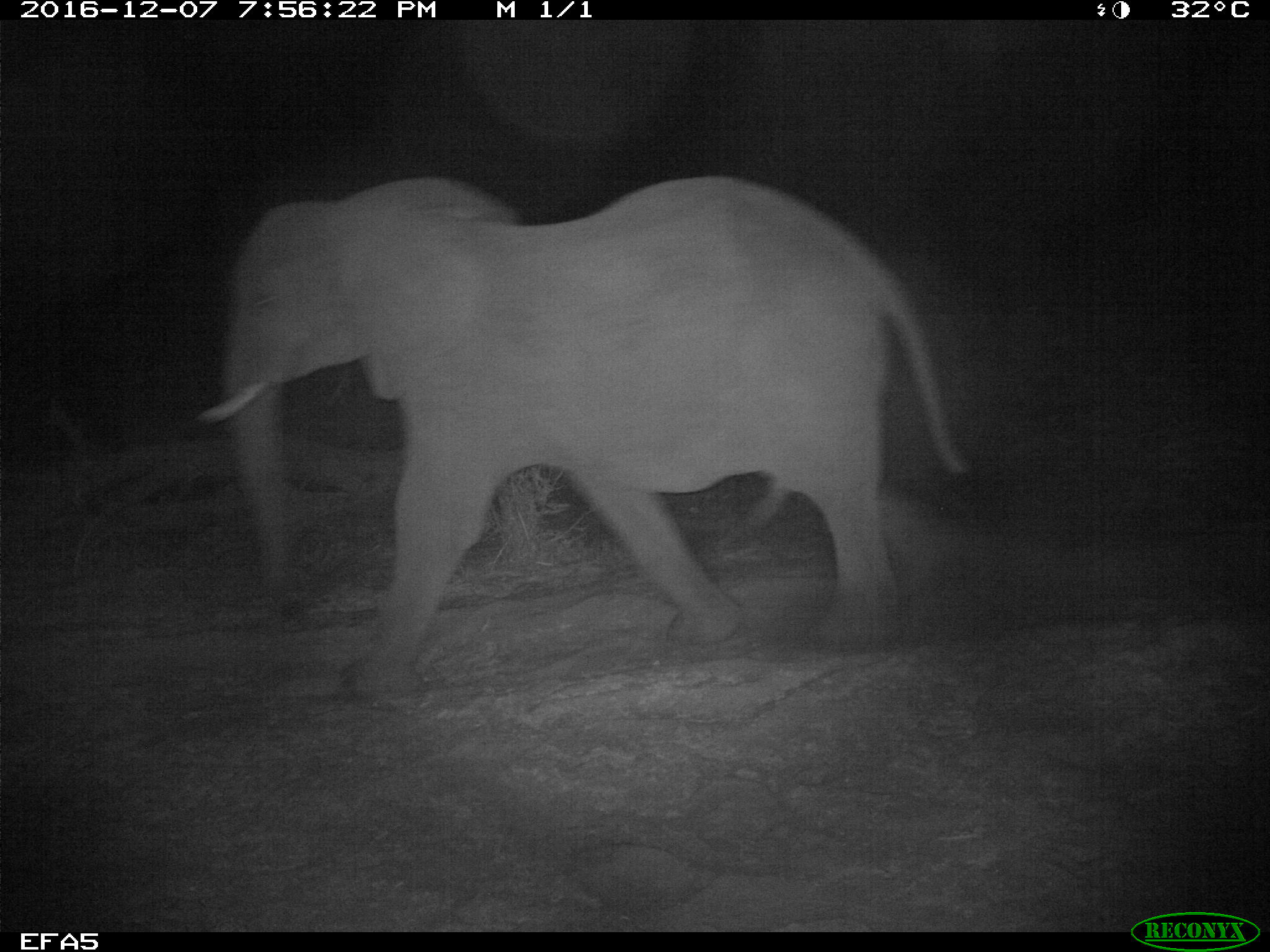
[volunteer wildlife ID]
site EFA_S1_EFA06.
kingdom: Animalia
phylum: Chordata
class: Mammalia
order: Proboscidea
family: Elephantidae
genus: Loxodonta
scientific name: Loxodonta africana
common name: african bush elephant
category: elephant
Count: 1.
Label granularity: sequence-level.